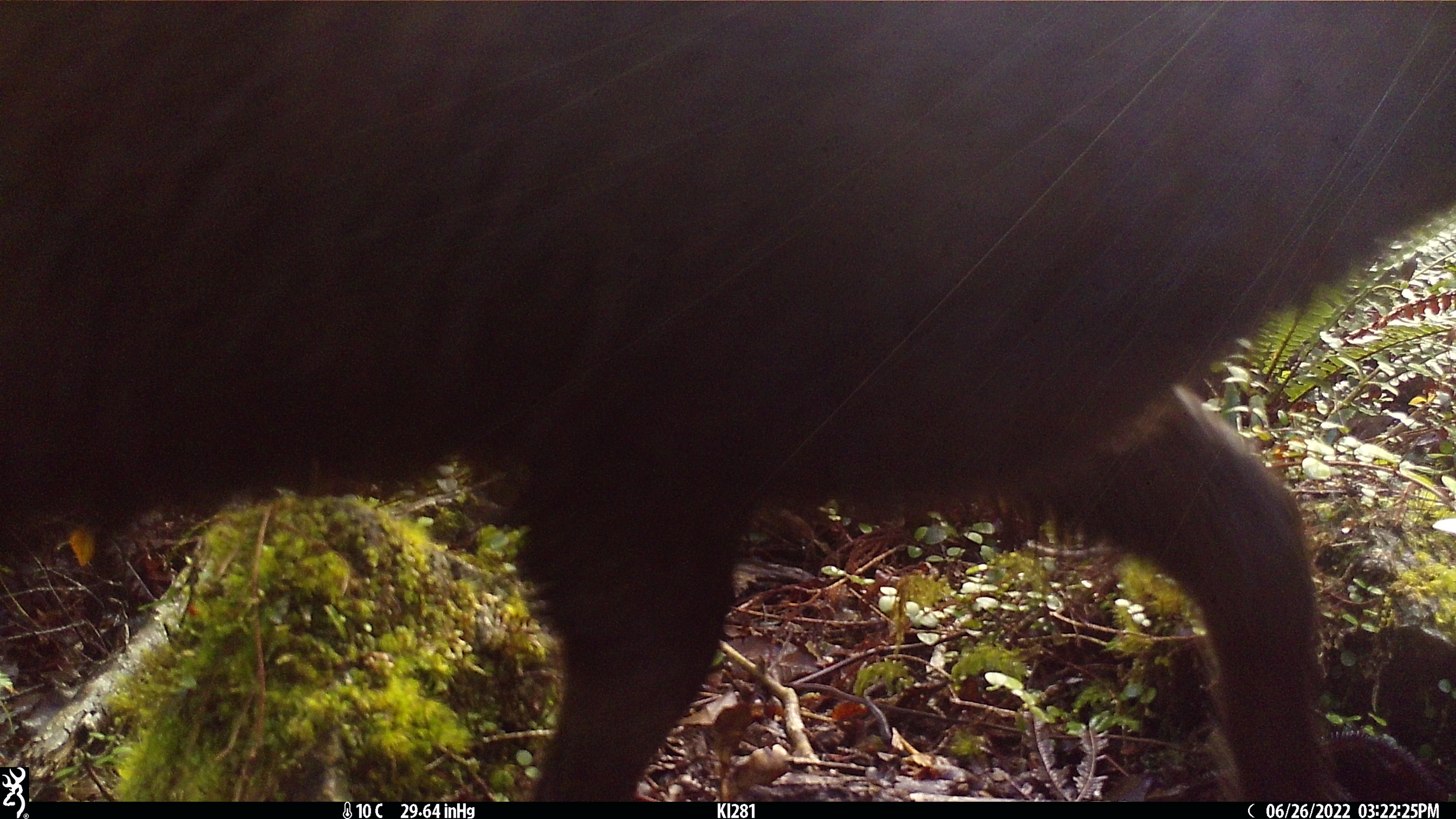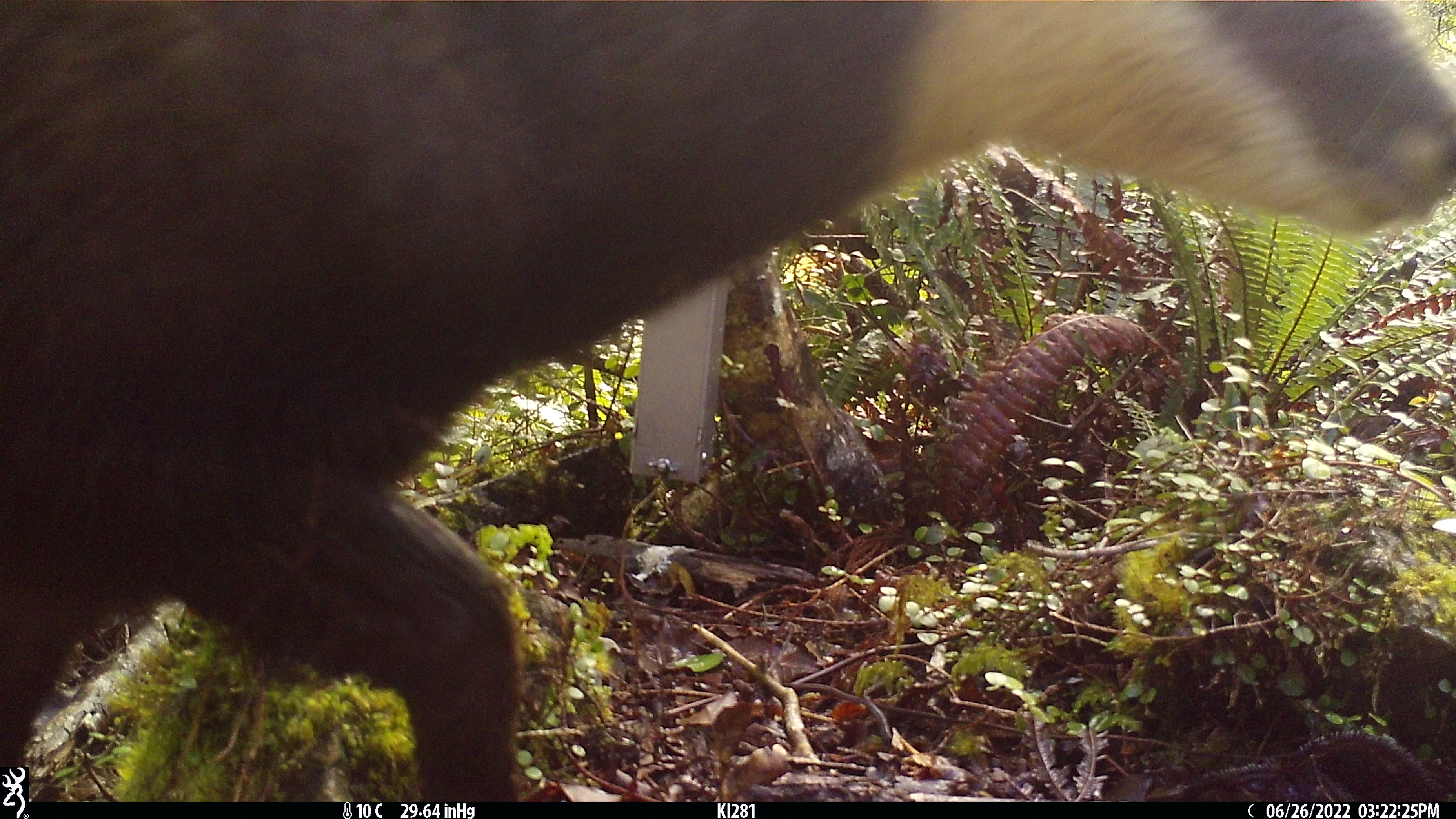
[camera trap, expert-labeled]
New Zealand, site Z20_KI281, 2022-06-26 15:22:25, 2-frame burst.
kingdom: Animalia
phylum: Chordata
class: Mammalia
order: Artiodactyla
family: Bovidae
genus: Rupicapra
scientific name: Rupicapra rupicapra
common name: alpine chamois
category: chamois